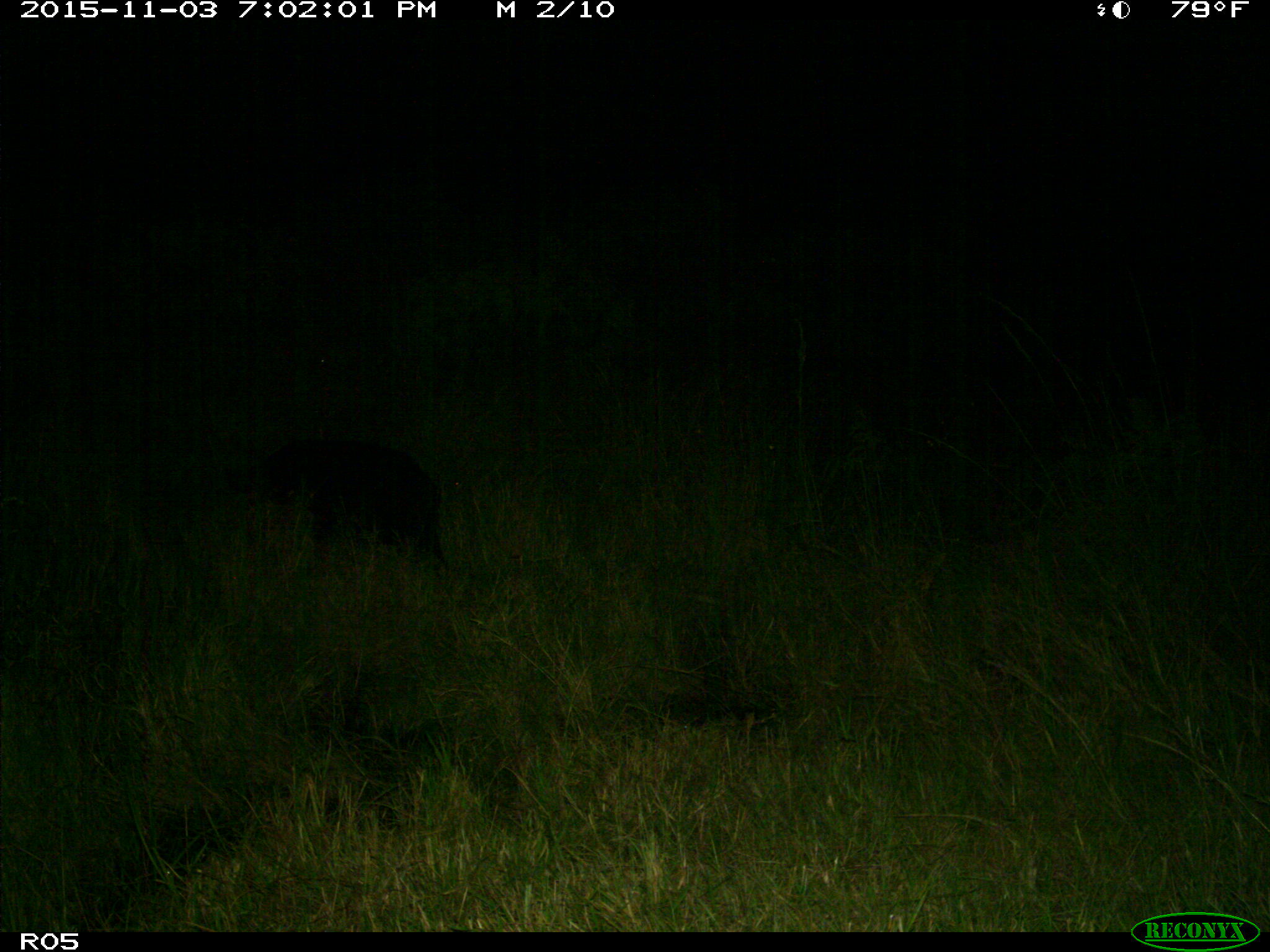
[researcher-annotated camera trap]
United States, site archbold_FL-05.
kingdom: Animalia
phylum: Chordata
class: Mammalia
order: Artiodactyla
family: Suidae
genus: Sus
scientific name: Sus scrofa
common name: wild boar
Sus scrofa (wild boar).